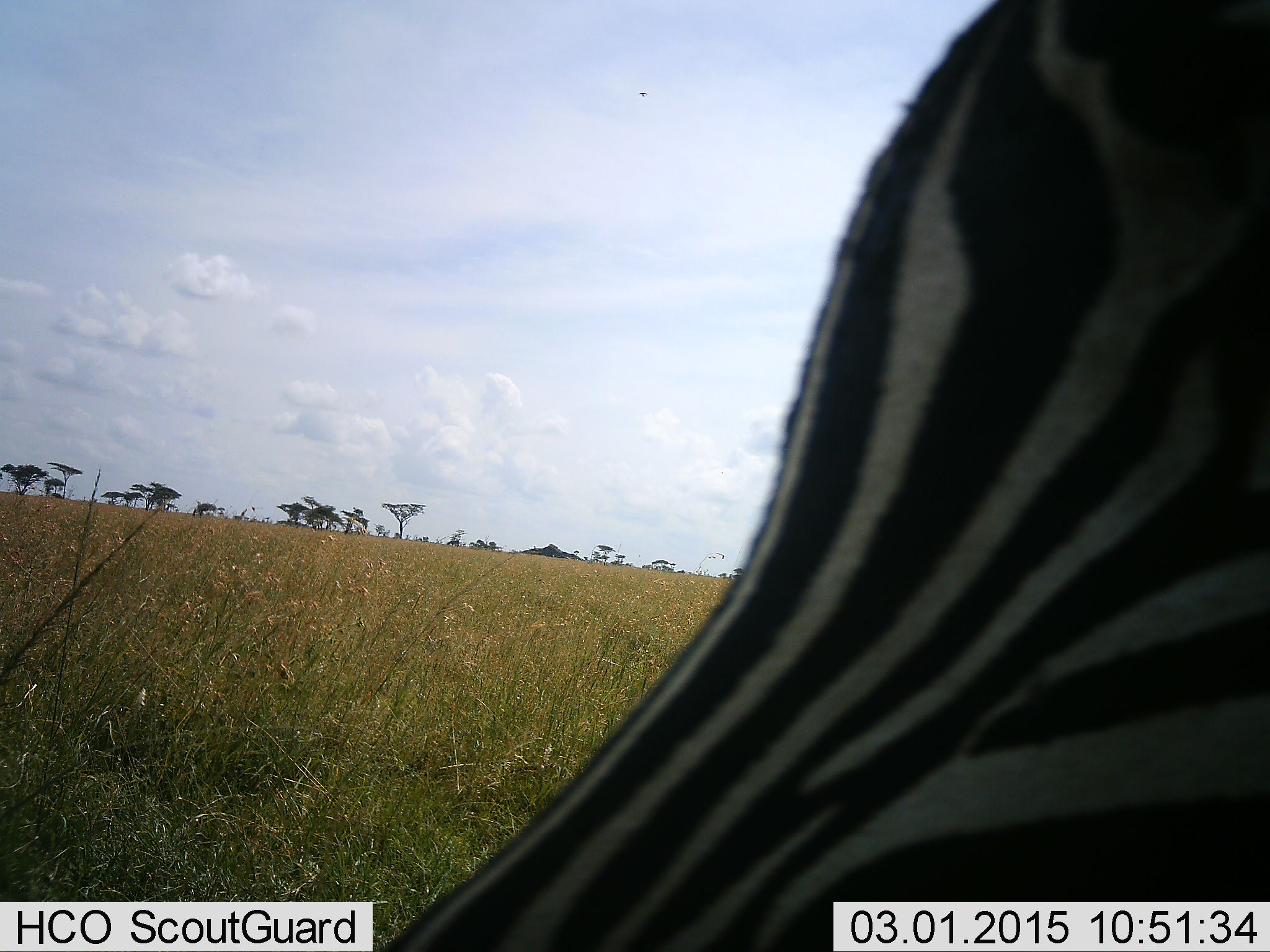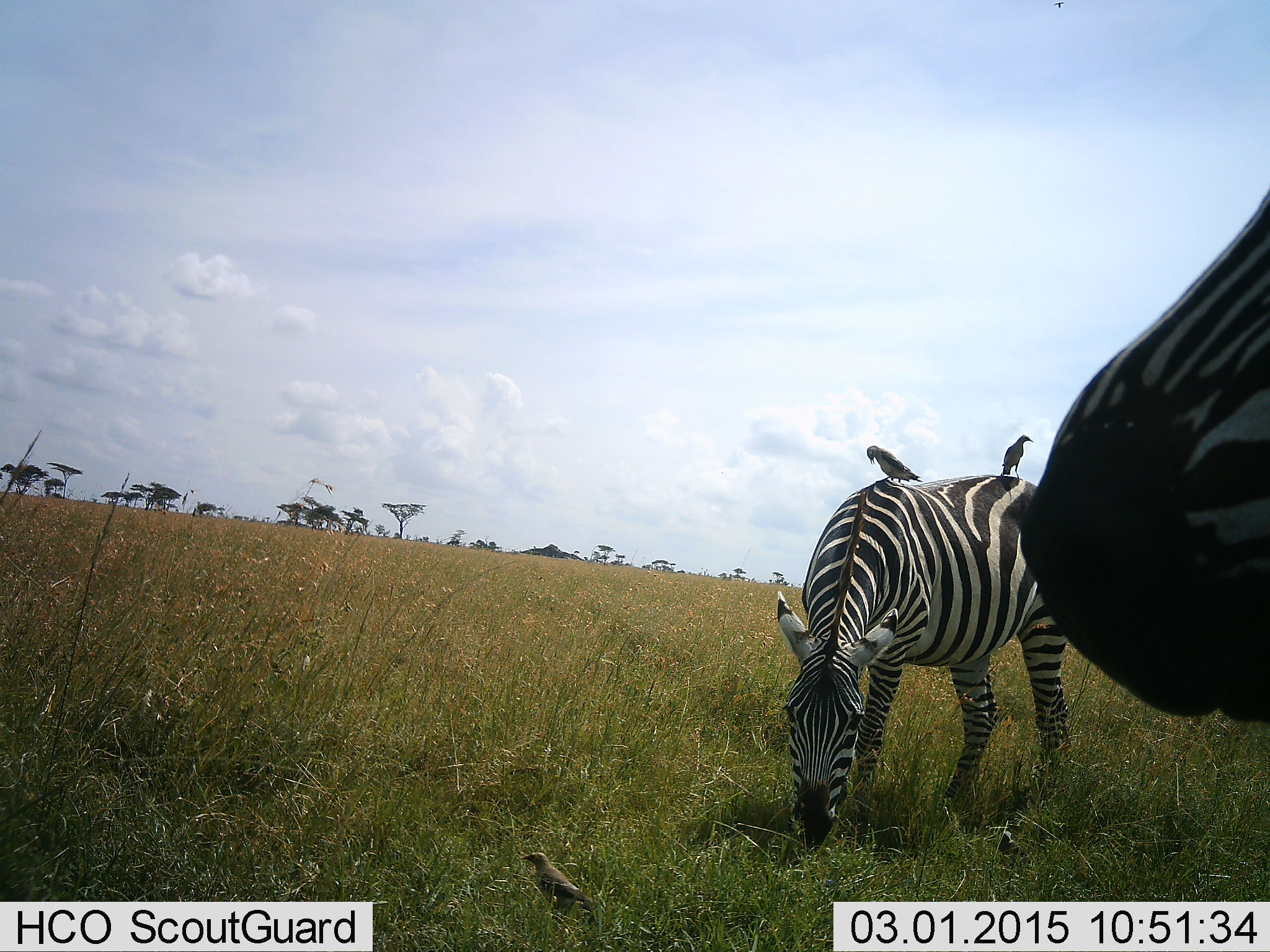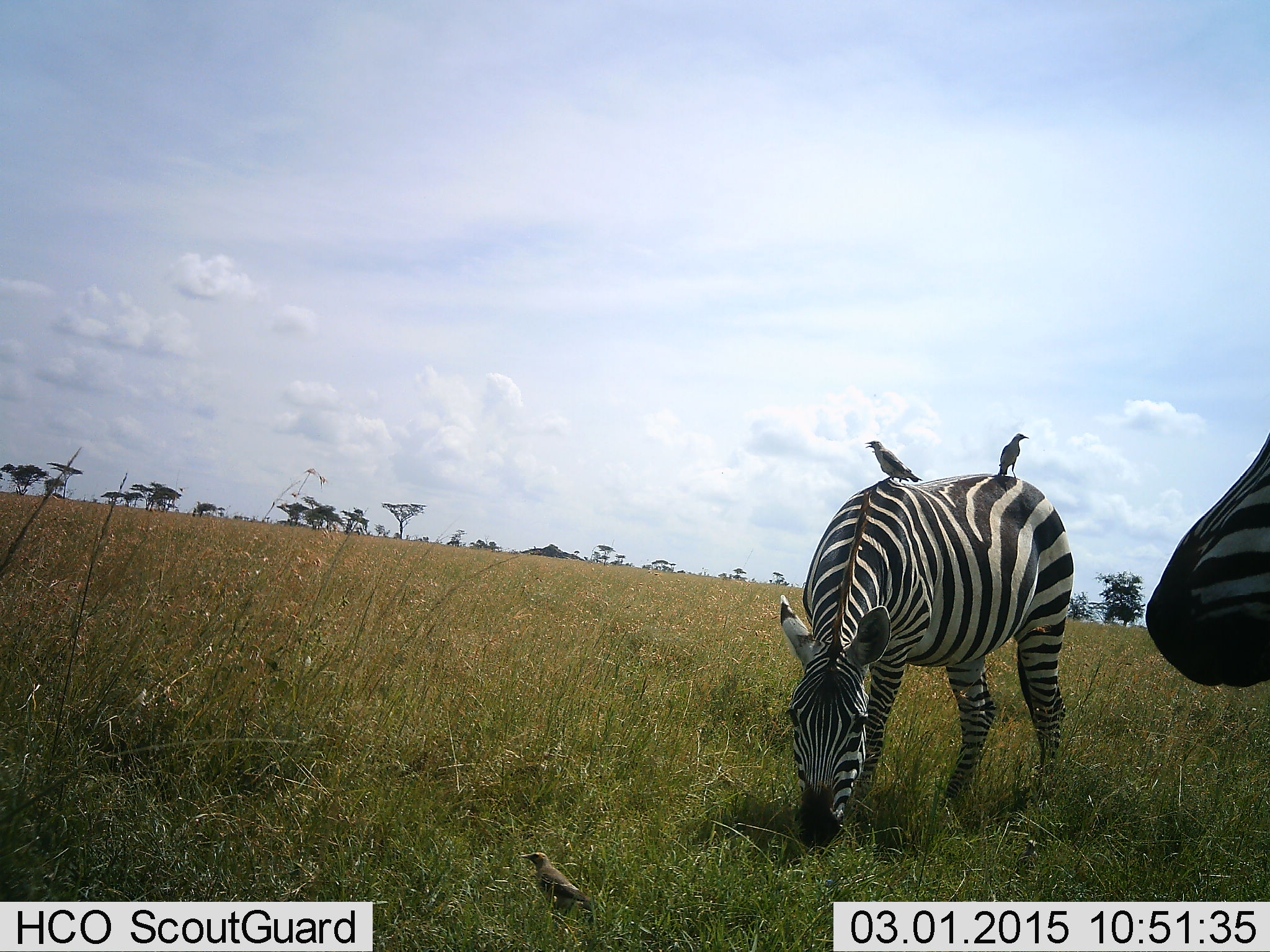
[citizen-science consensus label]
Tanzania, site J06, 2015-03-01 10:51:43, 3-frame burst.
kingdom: Animalia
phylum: Chordata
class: Aves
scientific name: Aves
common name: bird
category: otherbird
Otherbird (bird) (Aves), count 2. Behavior (volunteer vote fractions): standing 80%, resting 30%, moving 10%, interacting 0%. Young present (vote fraction): 0%. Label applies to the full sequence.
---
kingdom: Animalia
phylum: Chordata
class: Mammalia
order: Perissodactyla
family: Equidae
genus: Equus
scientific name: Equus quagga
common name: plains zebra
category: zebra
Zebra (plains zebra) (Equus quagga), count 2. Behavior (volunteer vote fractions): standing 45%, resting 0%, moving 36%, interacting 9%. Young present (vote fraction): 0%. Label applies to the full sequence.